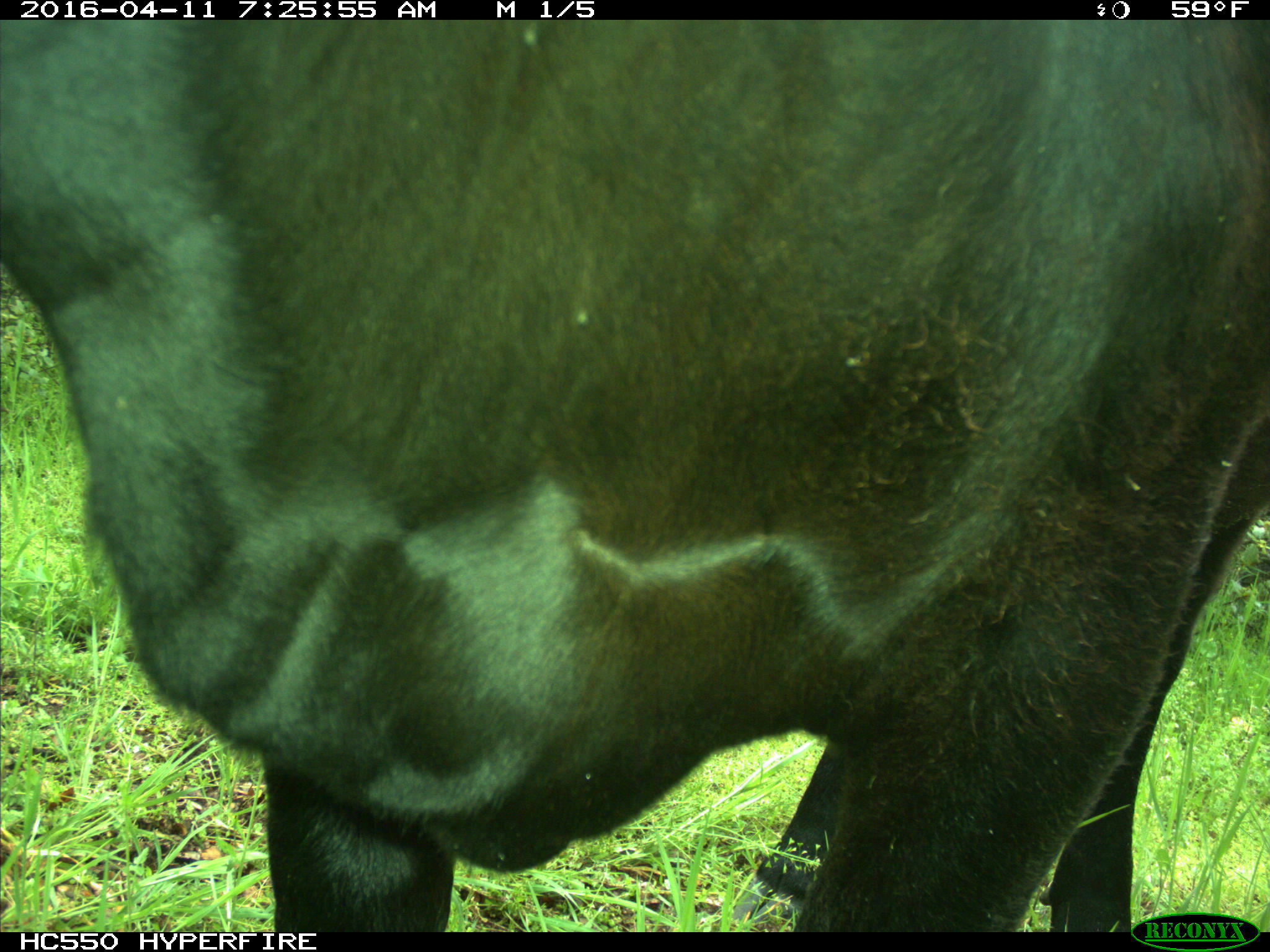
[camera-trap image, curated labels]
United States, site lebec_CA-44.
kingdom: Animalia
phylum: Chordata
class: Mammalia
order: Artiodactyla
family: Bovidae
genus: Bos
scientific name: Bos taurus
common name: domestic cow